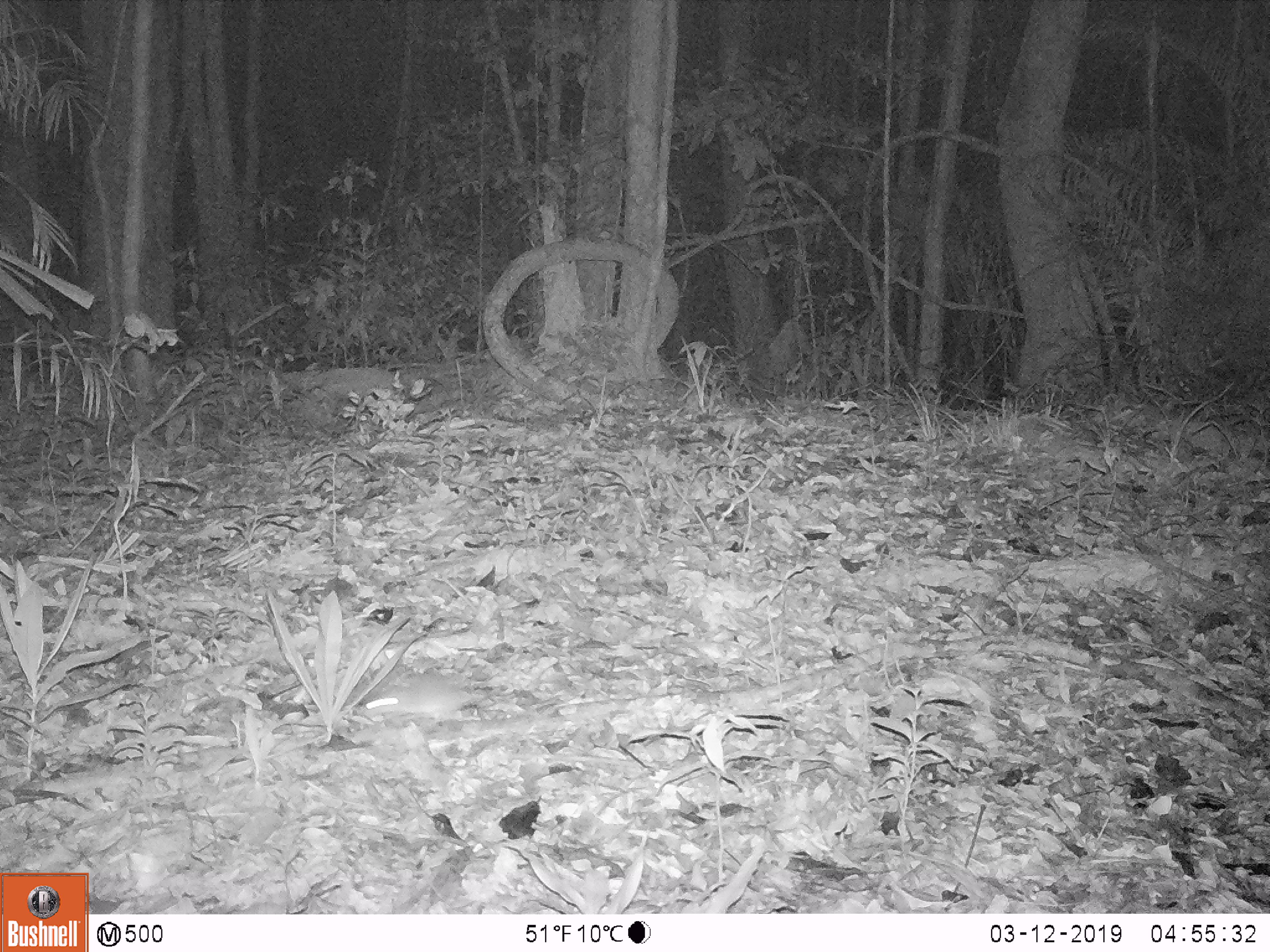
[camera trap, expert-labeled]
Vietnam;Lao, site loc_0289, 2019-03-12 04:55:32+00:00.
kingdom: Animalia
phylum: Chordata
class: Mammalia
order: Rodentia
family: Muridae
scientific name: Muridae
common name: old-world mice and rats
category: unidentified murid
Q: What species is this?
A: Unidentified murid (old-world mice and rats) (Muridae).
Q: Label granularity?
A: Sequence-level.